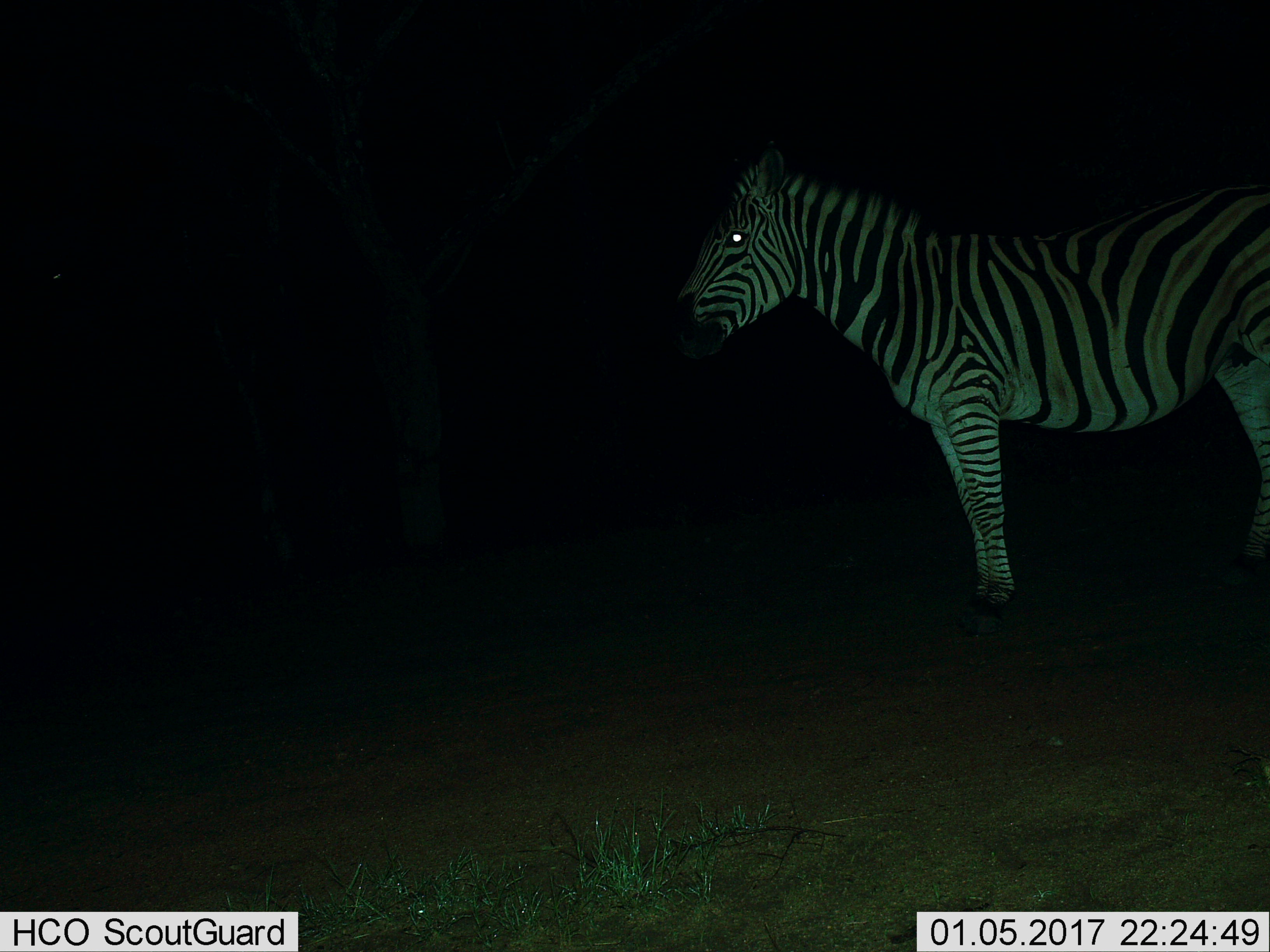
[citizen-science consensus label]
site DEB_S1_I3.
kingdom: Animalia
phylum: Chordata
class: Mammalia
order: Perissodactyla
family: Equidae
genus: Equus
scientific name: Equus quagga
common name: plains zebra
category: zebraplains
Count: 1.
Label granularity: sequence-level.